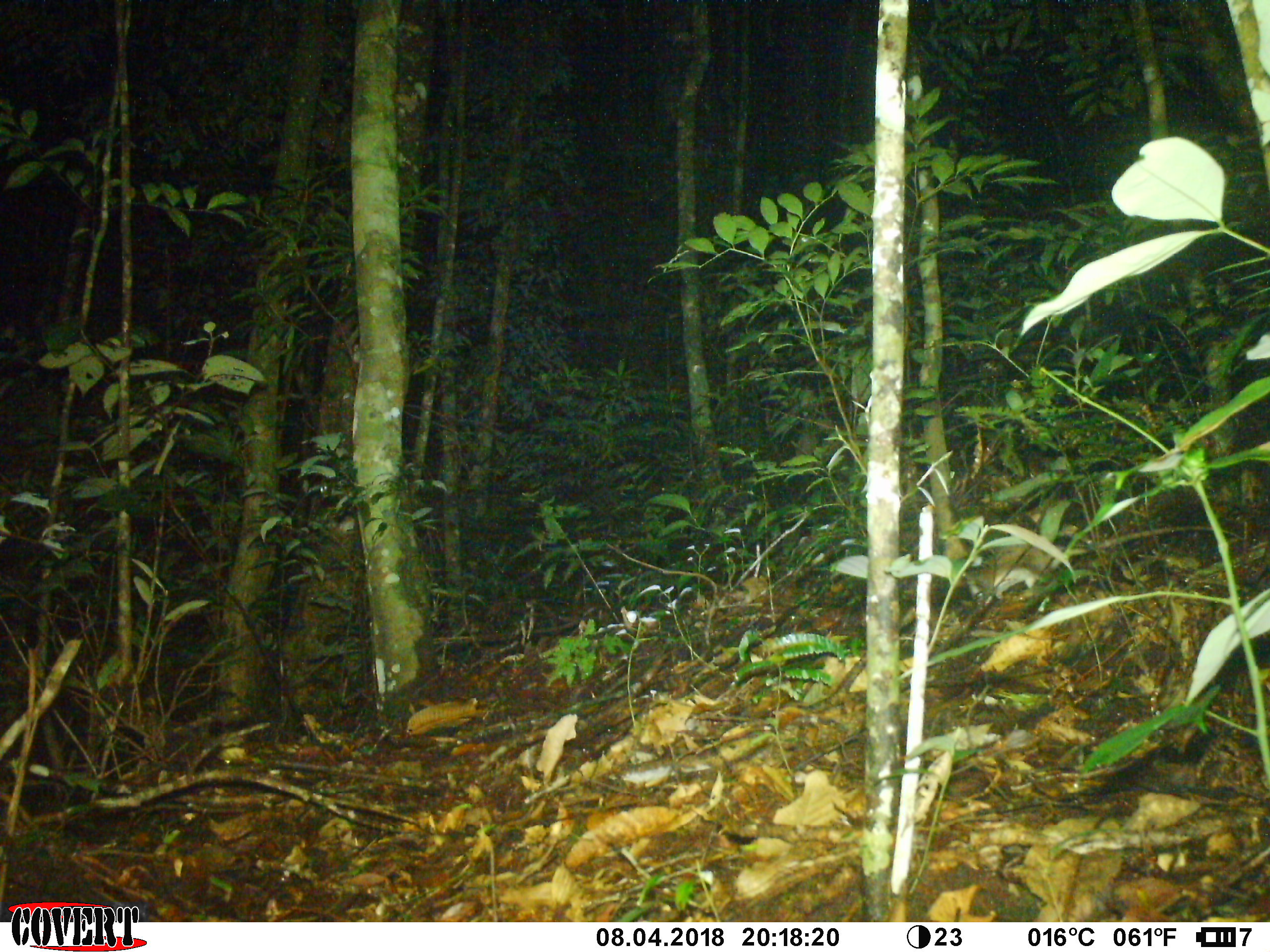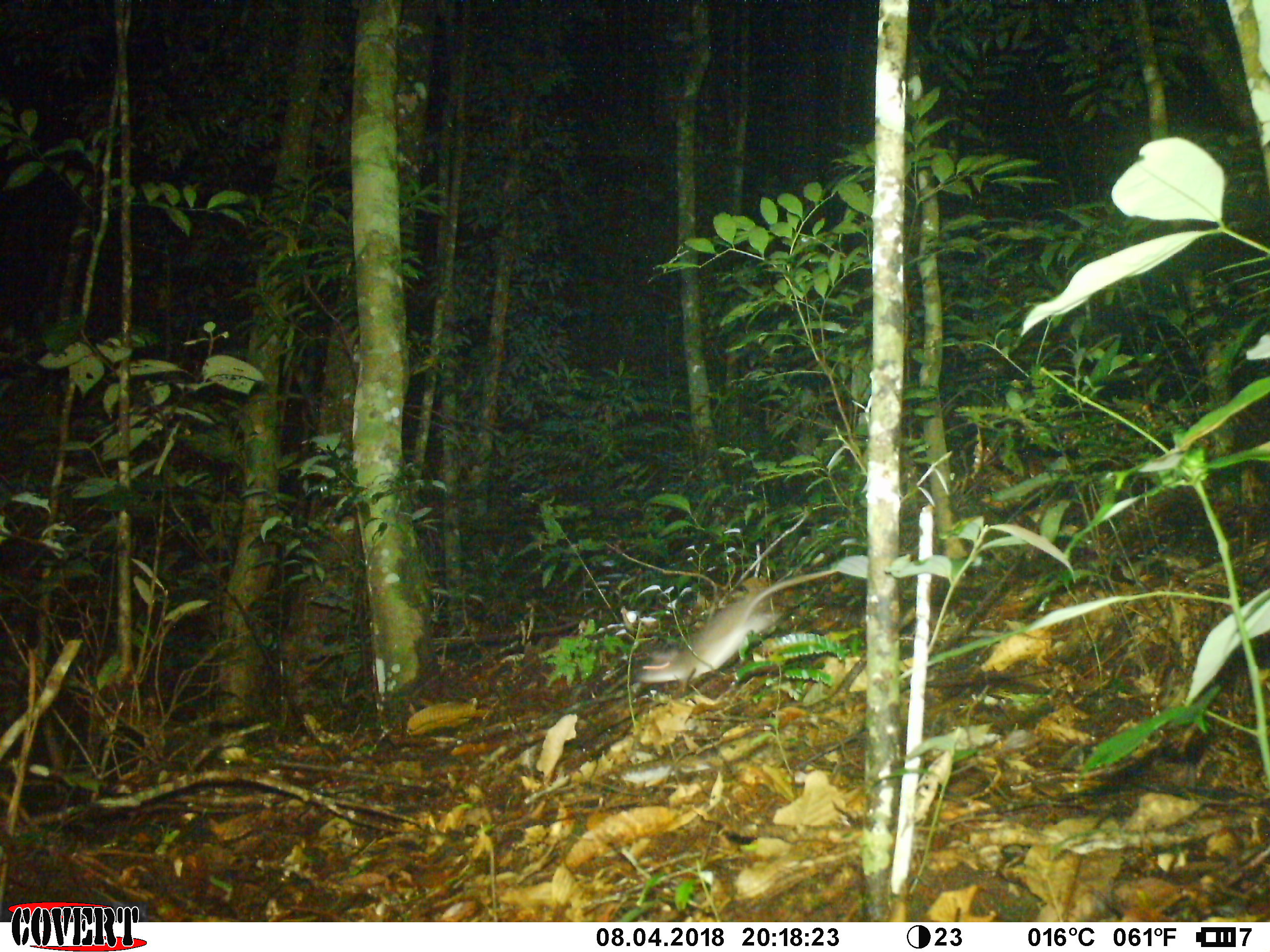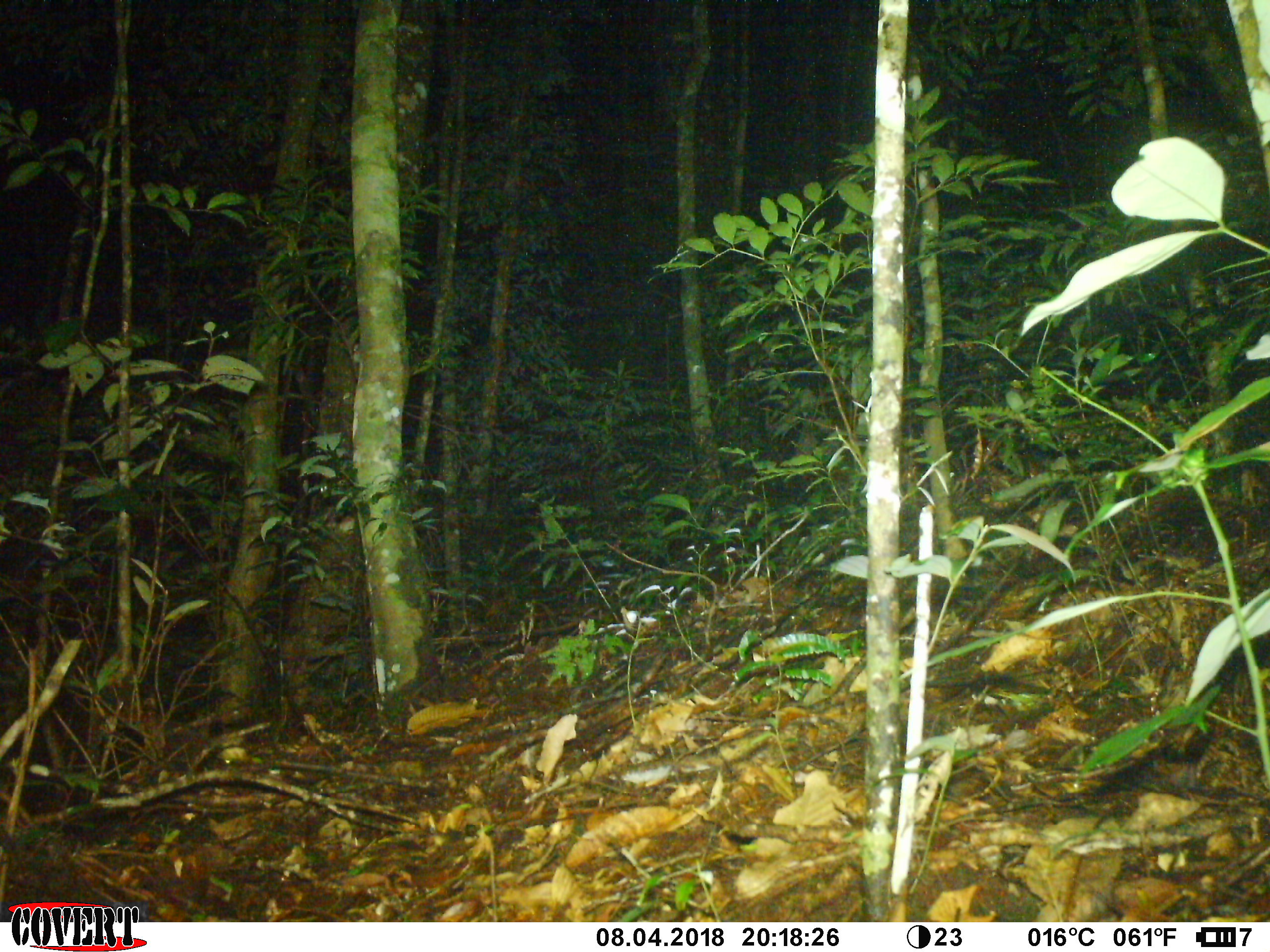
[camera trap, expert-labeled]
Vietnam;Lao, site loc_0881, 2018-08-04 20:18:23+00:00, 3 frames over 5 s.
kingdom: Animalia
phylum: Chordata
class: Mammalia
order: Rodentia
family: Muridae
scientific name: Muridae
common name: old-world mice and rats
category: unidentified murid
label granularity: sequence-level